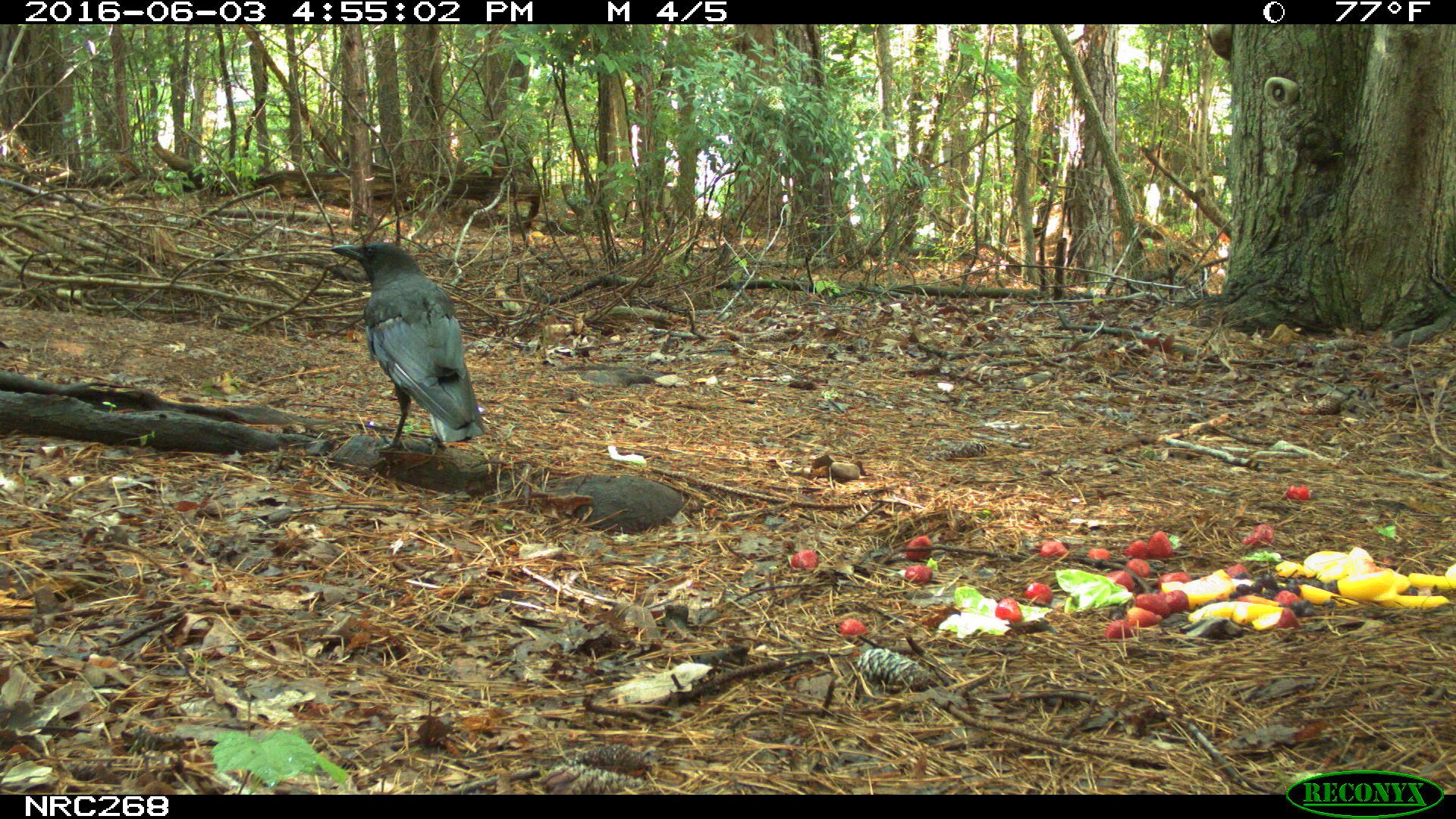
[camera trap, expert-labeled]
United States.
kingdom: Animalia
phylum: Chordata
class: Aves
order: Passeriformes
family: Corvidae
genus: Corvus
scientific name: Corvus brachyrhynchos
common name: american crow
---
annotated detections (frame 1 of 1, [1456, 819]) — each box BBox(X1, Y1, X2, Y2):
American Crow: BBox(328, 231, 498, 458)